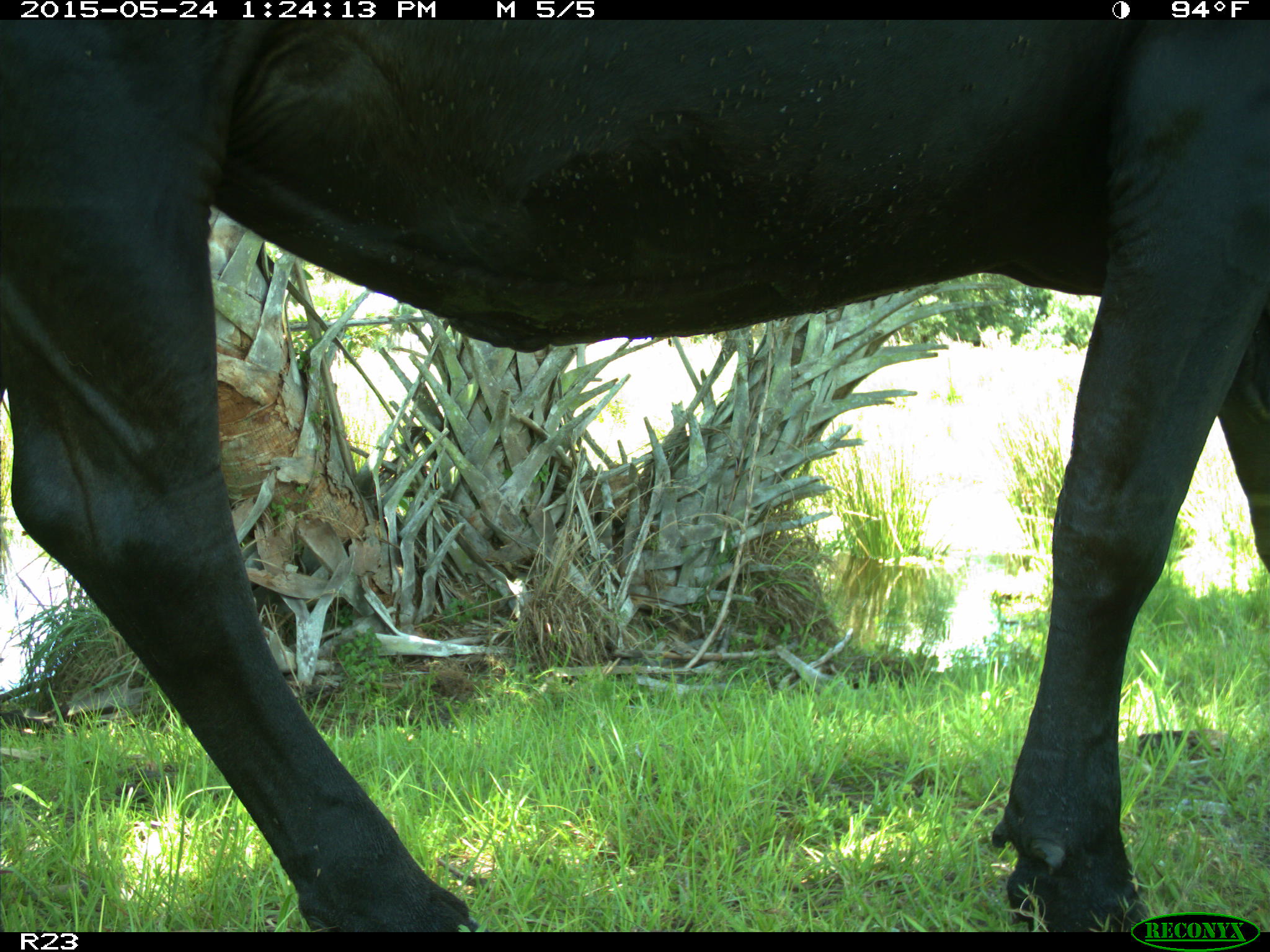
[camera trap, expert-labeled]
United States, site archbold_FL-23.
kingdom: Animalia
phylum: Chordata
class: Mammalia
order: Artiodactyla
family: Bovidae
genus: Bos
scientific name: Bos taurus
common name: domestic cow